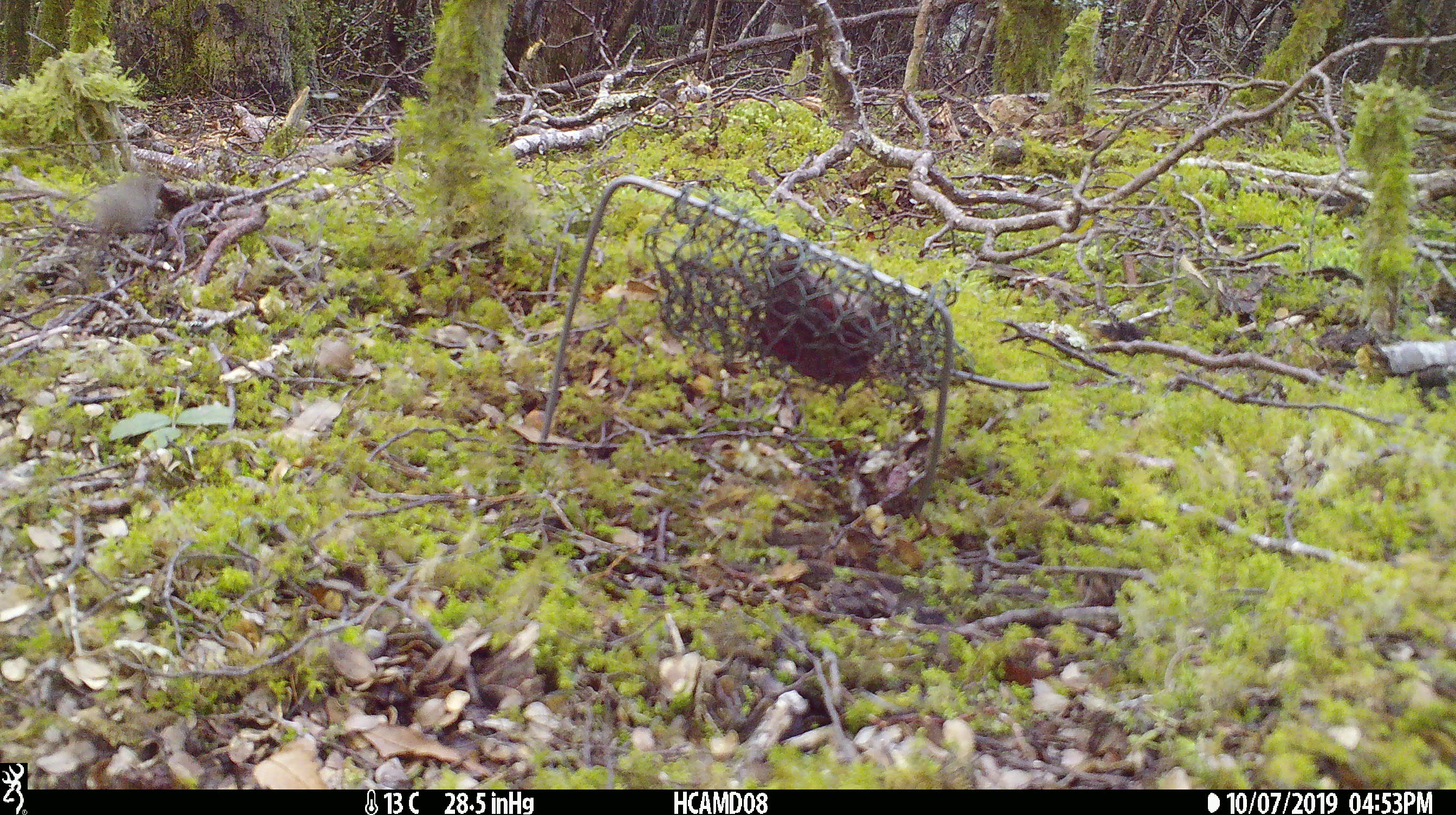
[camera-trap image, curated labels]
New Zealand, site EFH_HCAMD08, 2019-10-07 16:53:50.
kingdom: Animalia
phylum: Chordata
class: Mammalia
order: Rodentia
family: Muridae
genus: Mus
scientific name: Mus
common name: mouse